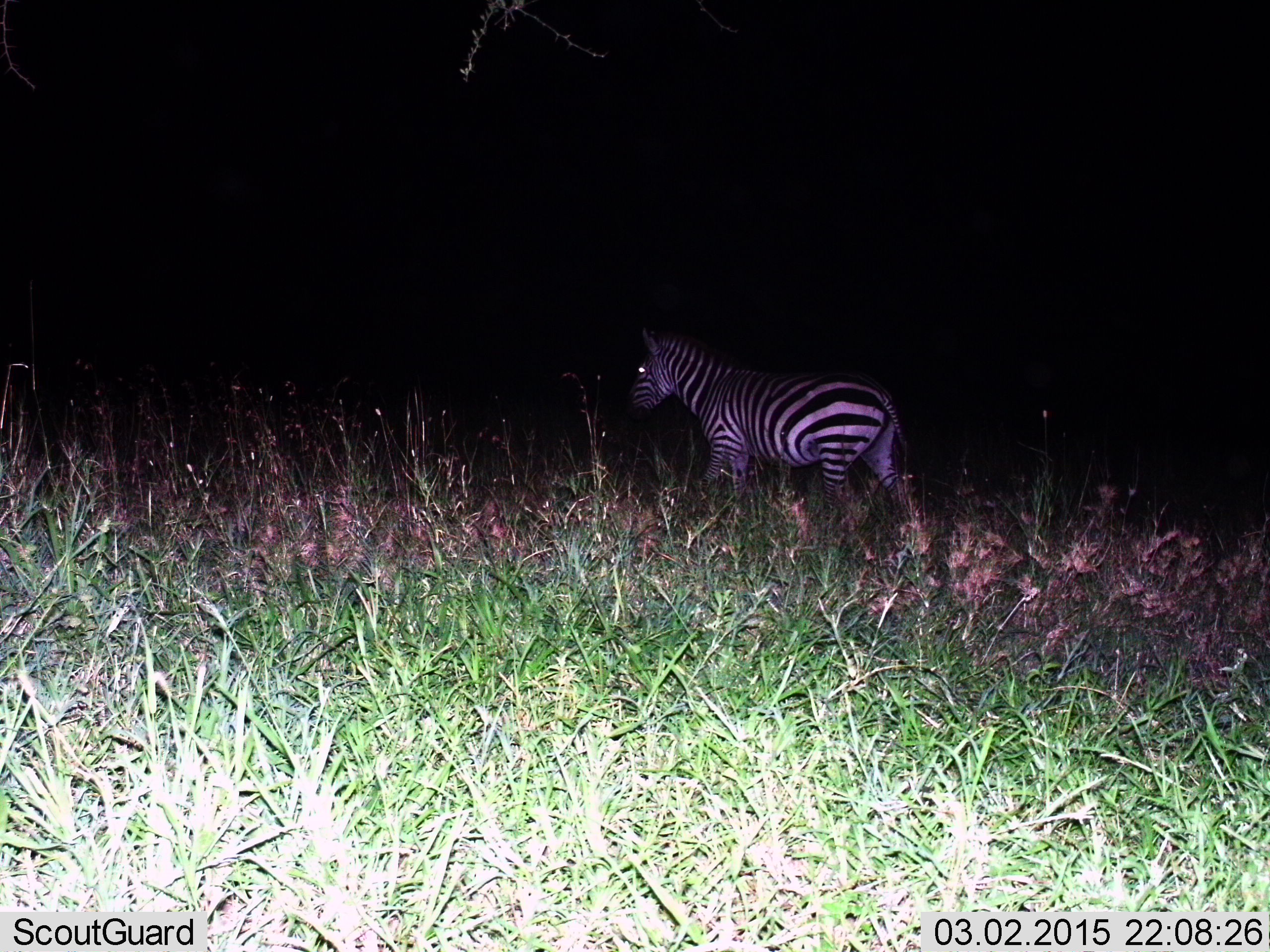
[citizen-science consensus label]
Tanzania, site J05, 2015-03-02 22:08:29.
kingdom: Animalia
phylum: Chordata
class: Mammalia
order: Perissodactyla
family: Equidae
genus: Equus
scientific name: Equus quagga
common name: plains zebra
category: zebra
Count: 1.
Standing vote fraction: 30%.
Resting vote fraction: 0%.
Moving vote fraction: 70%.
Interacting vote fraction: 0%.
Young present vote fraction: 0%.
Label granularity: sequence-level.